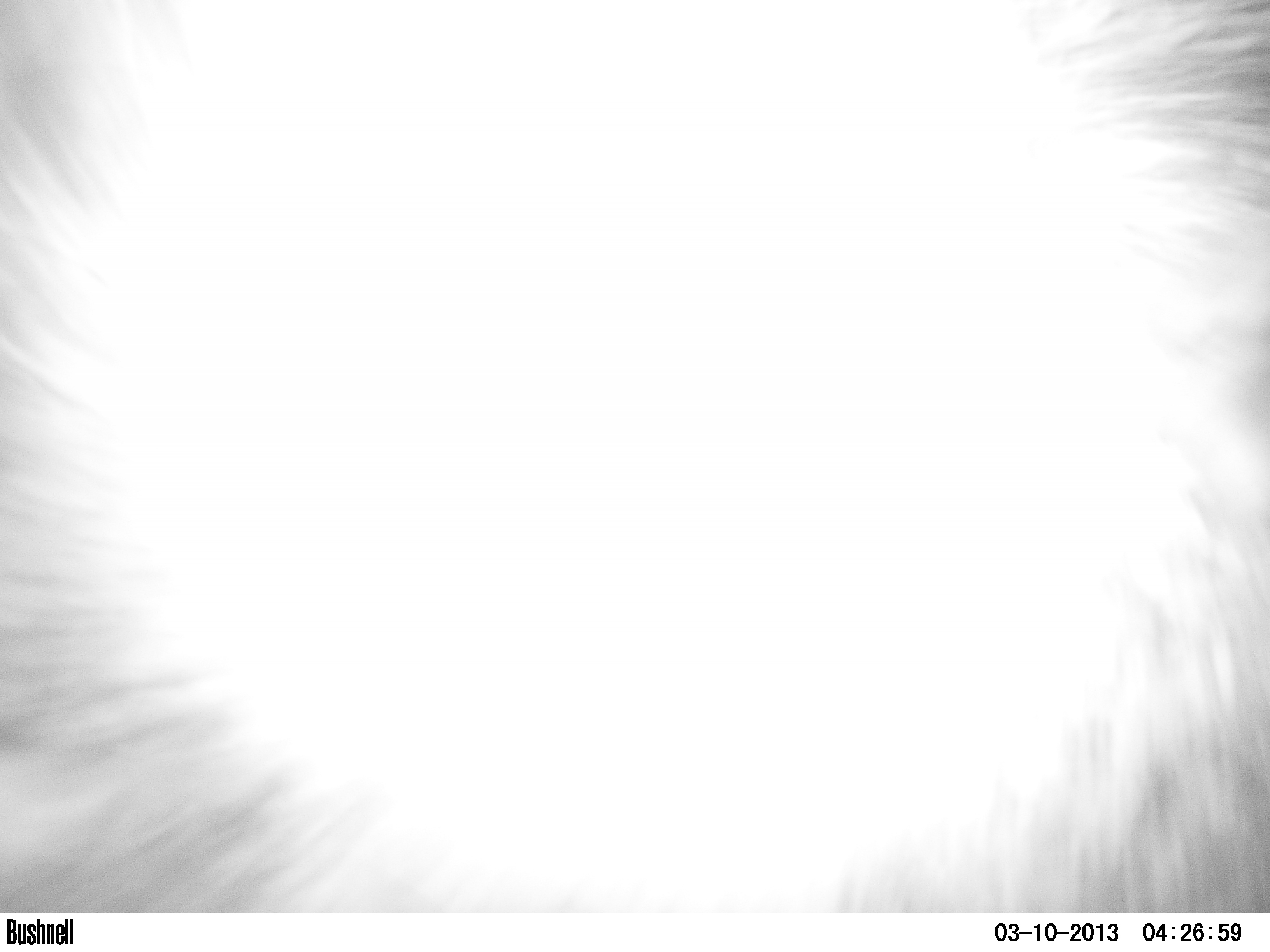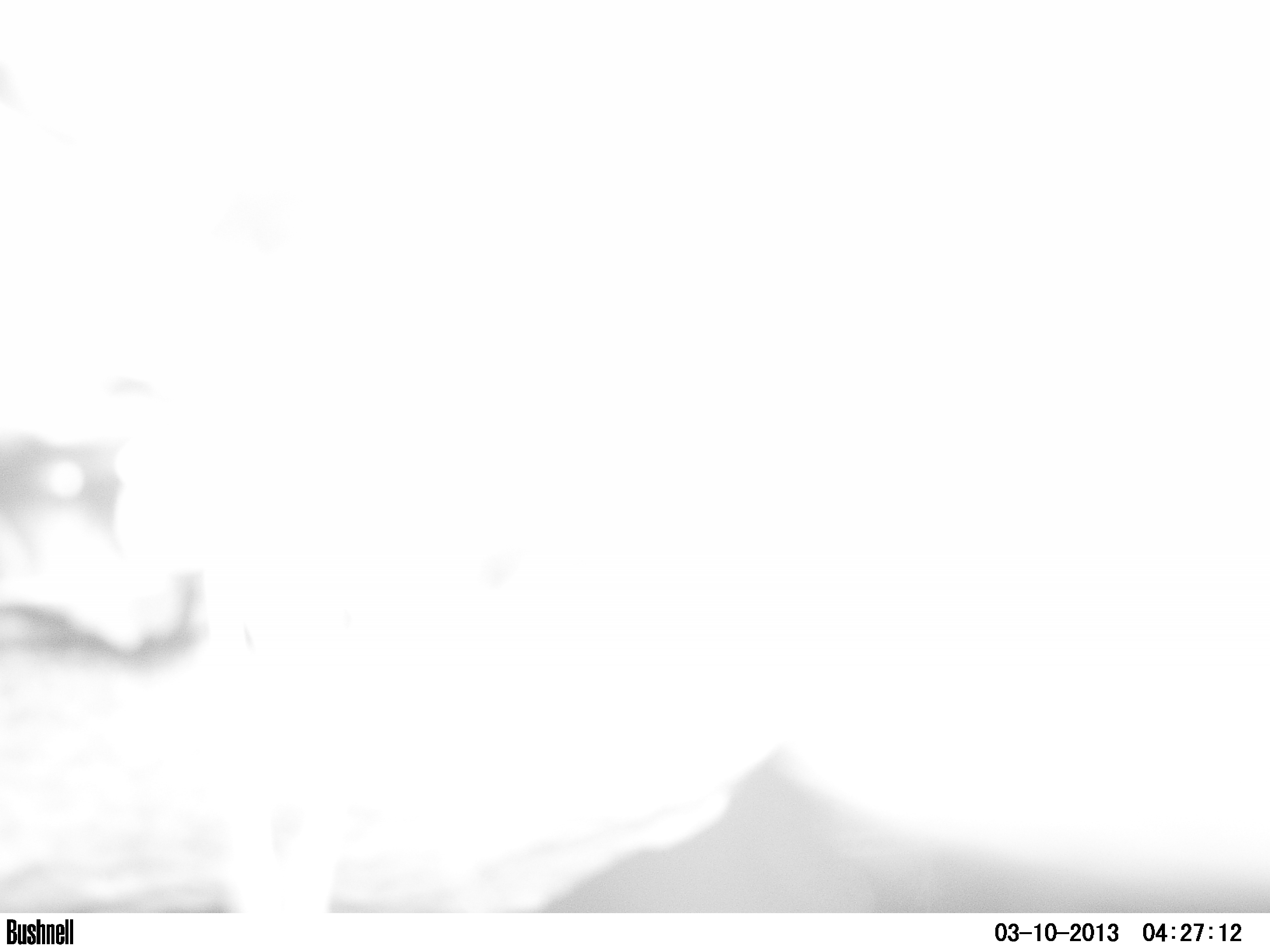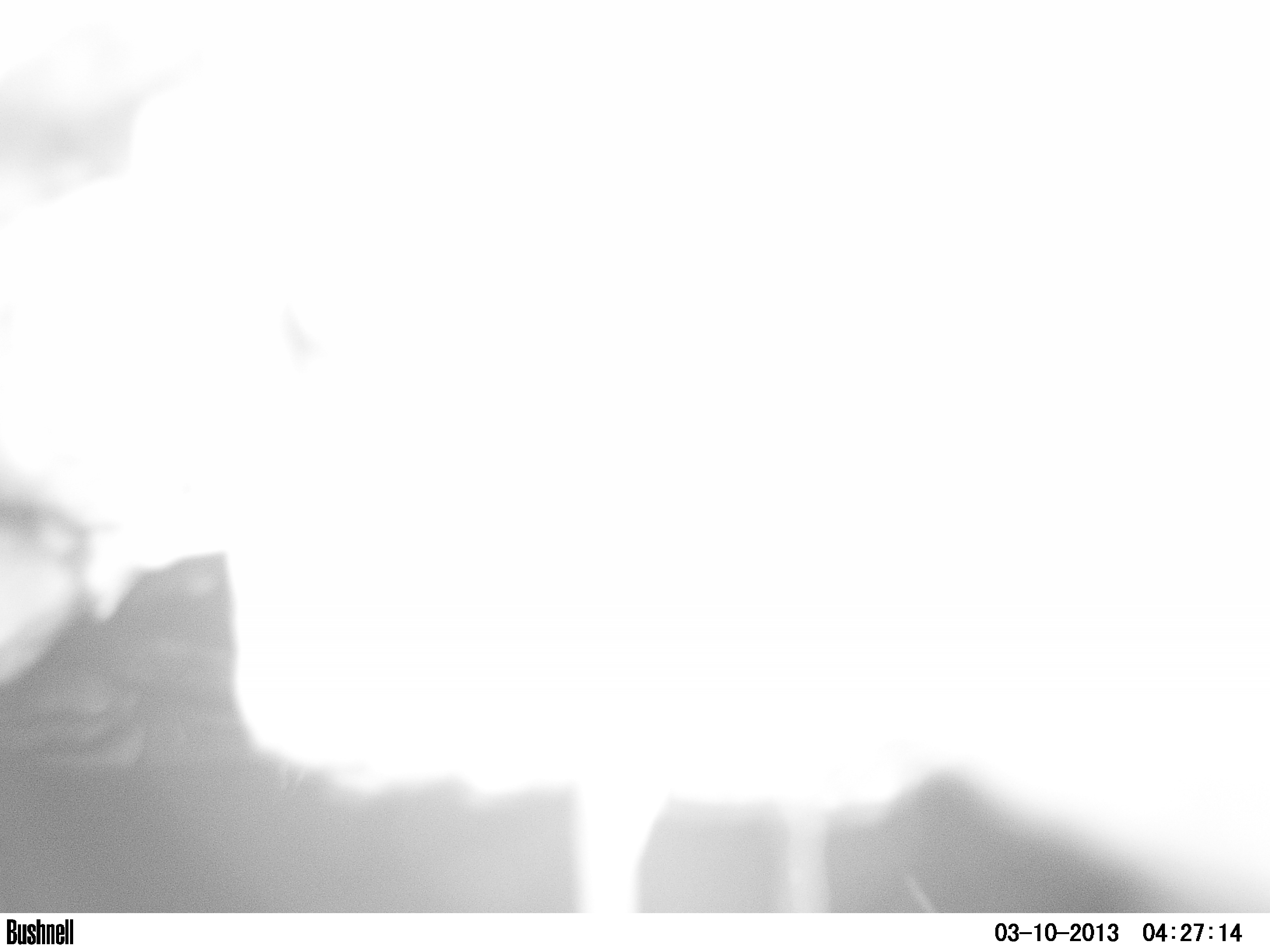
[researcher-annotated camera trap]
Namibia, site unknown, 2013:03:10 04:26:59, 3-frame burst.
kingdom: Animalia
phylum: Chordata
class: Mammalia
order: Carnivora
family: Hyaenidae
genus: Crocuta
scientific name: Crocuta crocuta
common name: spotted hyena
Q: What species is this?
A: Crocuta crocuta (spotted hyena).